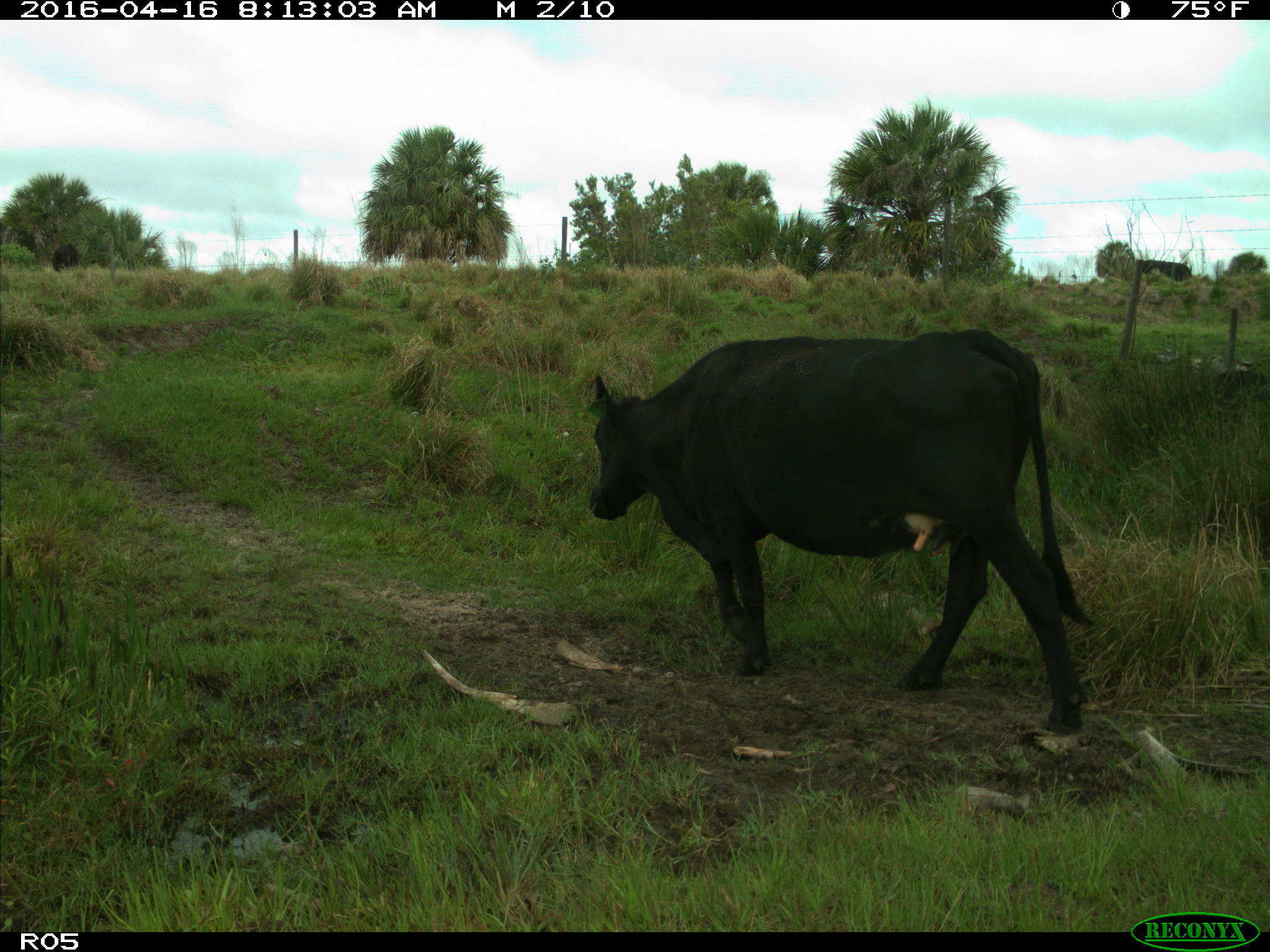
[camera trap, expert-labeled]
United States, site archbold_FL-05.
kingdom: Animalia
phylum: Chordata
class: Mammalia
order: Artiodactyla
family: Bovidae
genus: Bos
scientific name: Bos taurus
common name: domestic cow